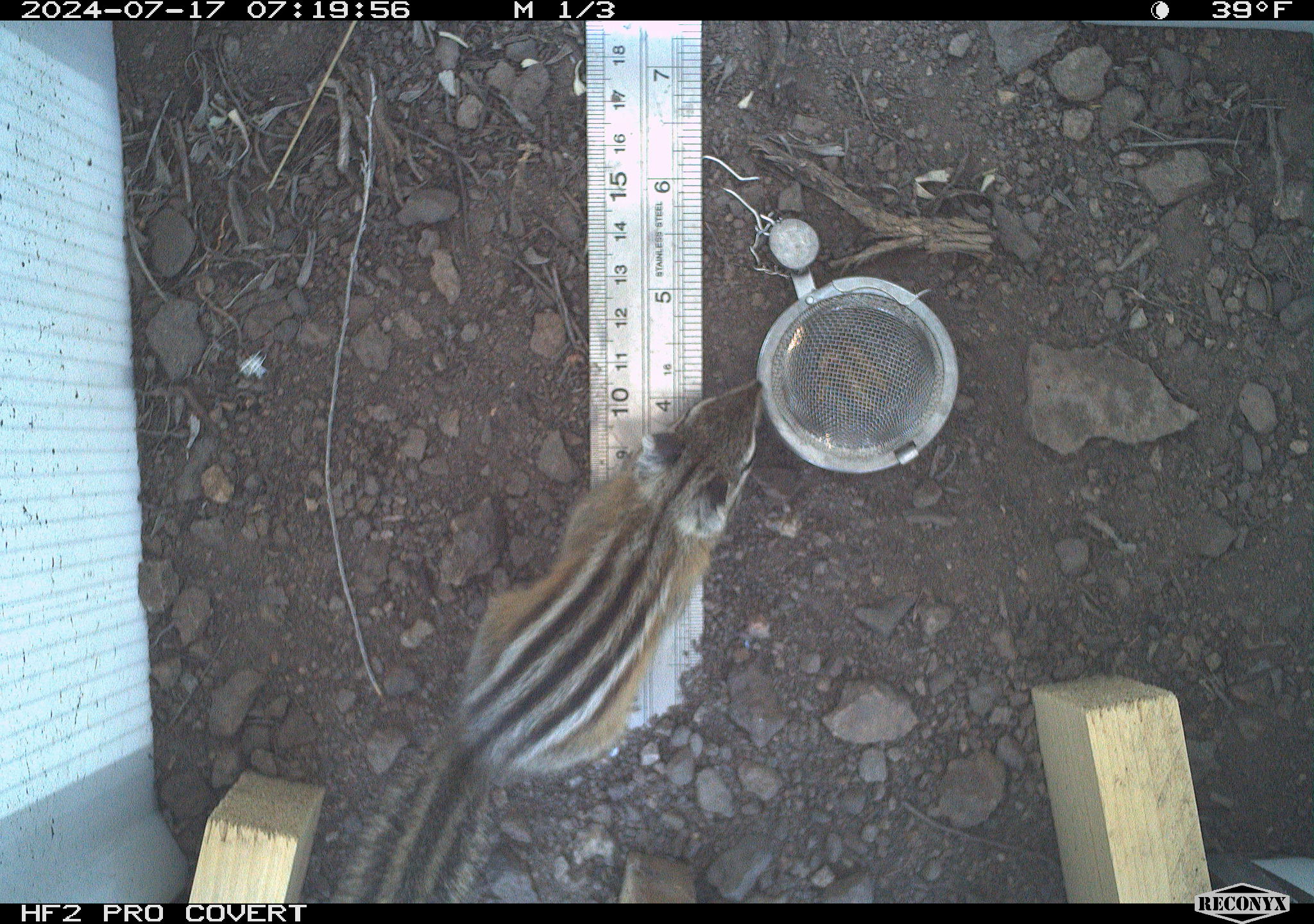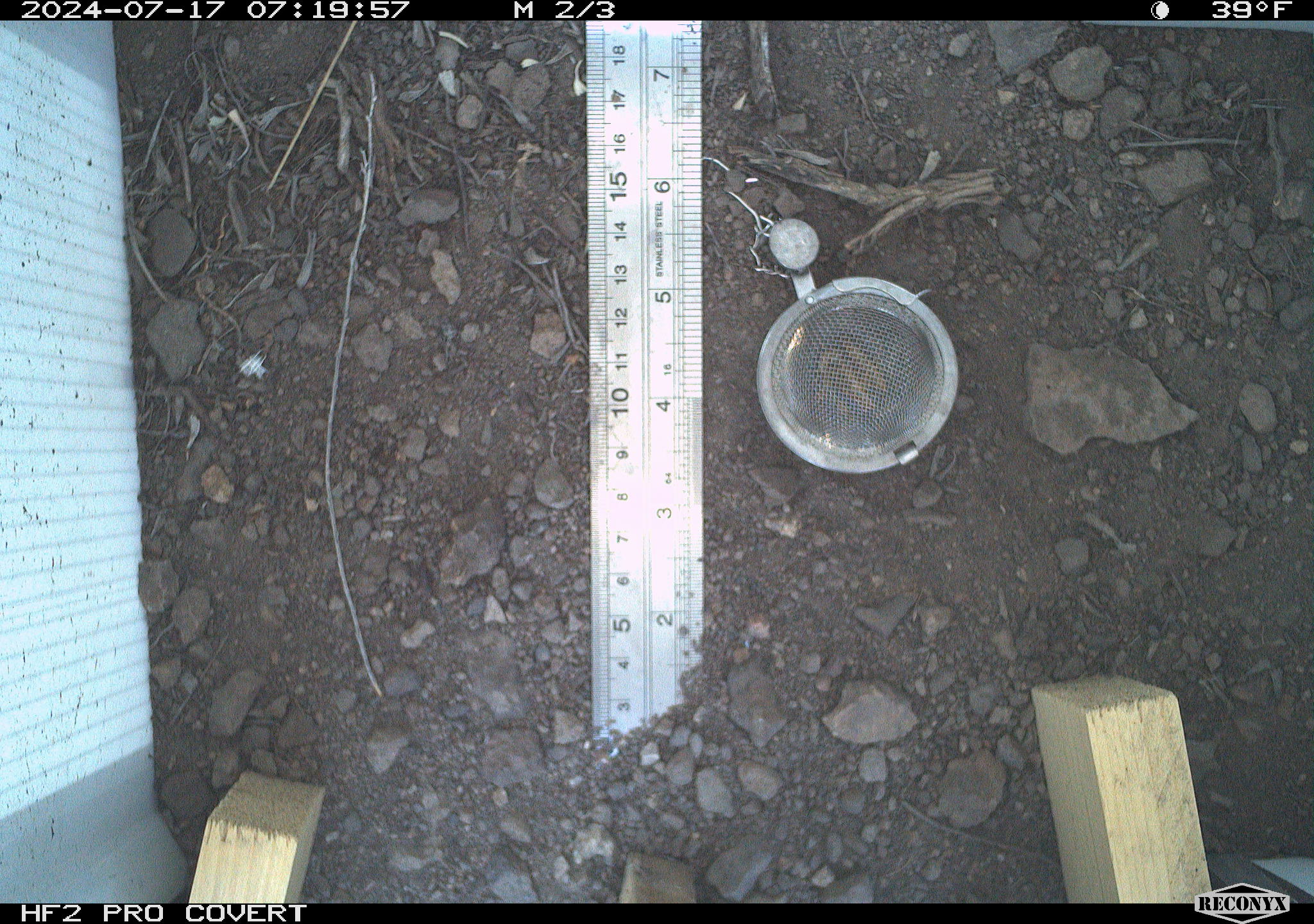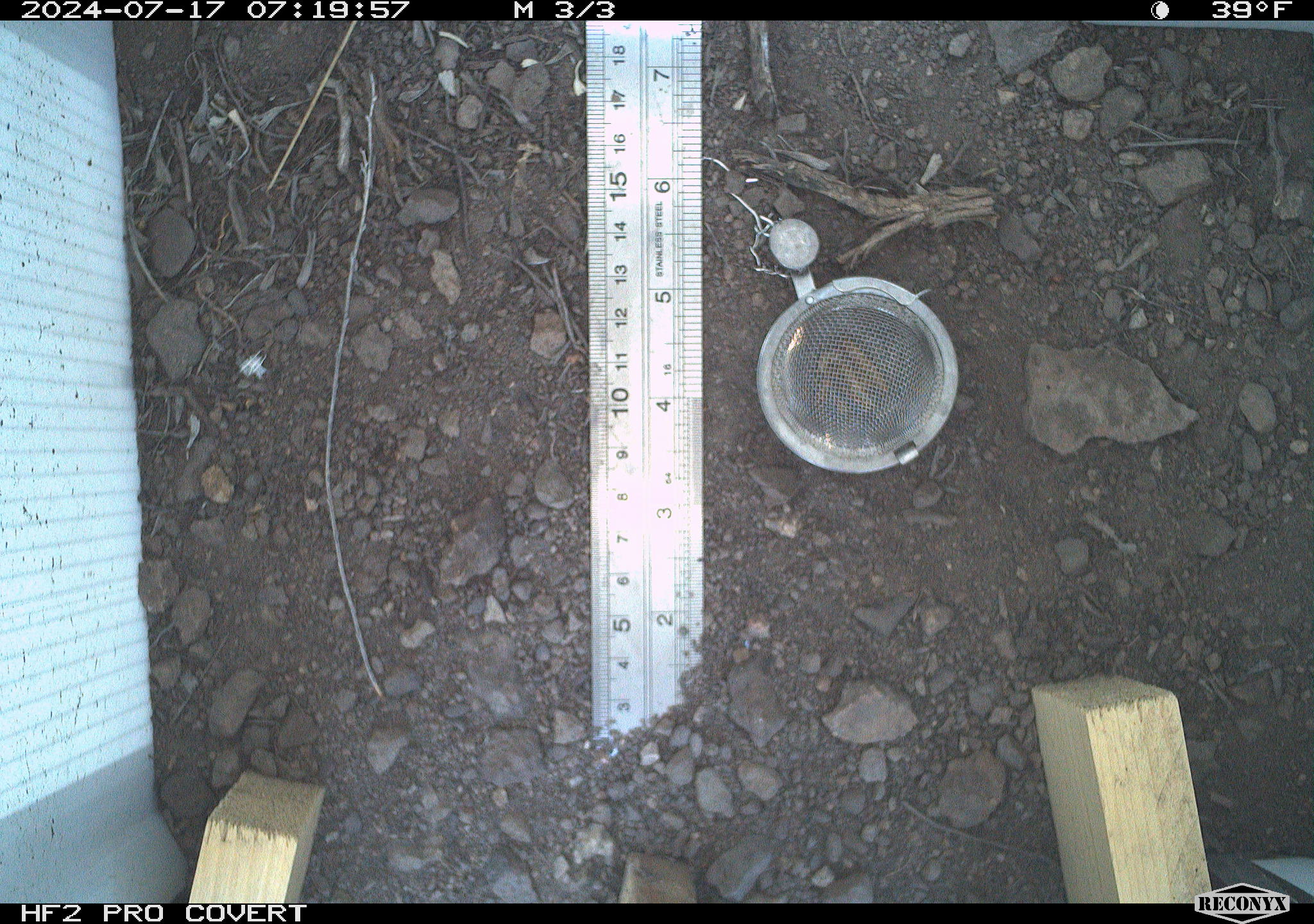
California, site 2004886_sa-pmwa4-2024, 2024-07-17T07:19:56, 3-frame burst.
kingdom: Animalia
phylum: Chordata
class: Mammalia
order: Rodentia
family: Sciuridae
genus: Neotamias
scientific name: Neotamias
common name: western chipmunks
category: neotamias species